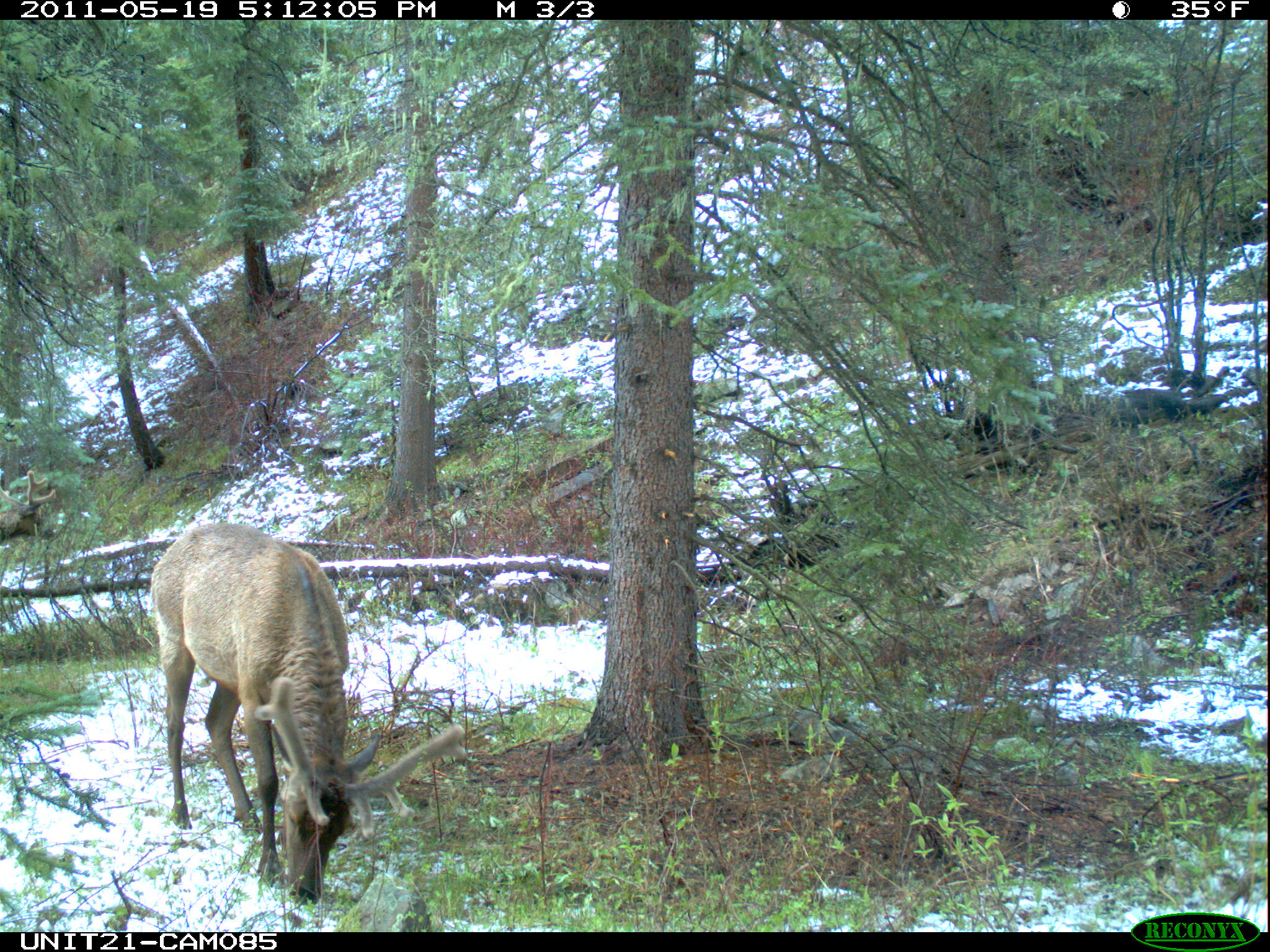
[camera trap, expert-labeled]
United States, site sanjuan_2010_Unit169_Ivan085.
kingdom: Animalia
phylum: Chordata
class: Mammalia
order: Artiodactyla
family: Cervidae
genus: Cervus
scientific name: Cervus elaphus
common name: red deer